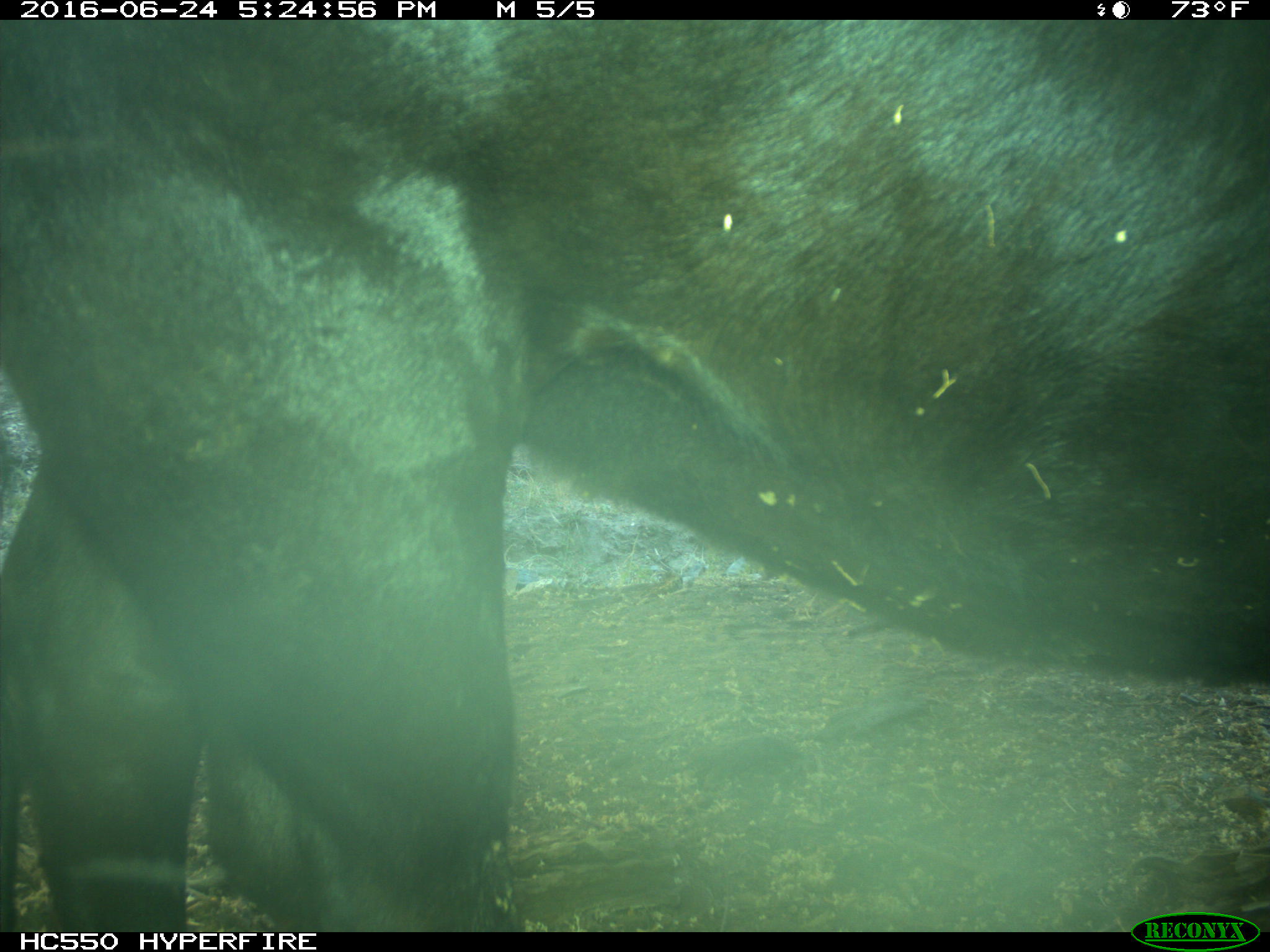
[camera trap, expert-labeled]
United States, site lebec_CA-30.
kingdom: Animalia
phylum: Chordata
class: Mammalia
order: Artiodactyla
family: Bovidae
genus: Bos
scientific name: Bos taurus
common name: domestic cow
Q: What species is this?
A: Bos taurus (domestic cow).